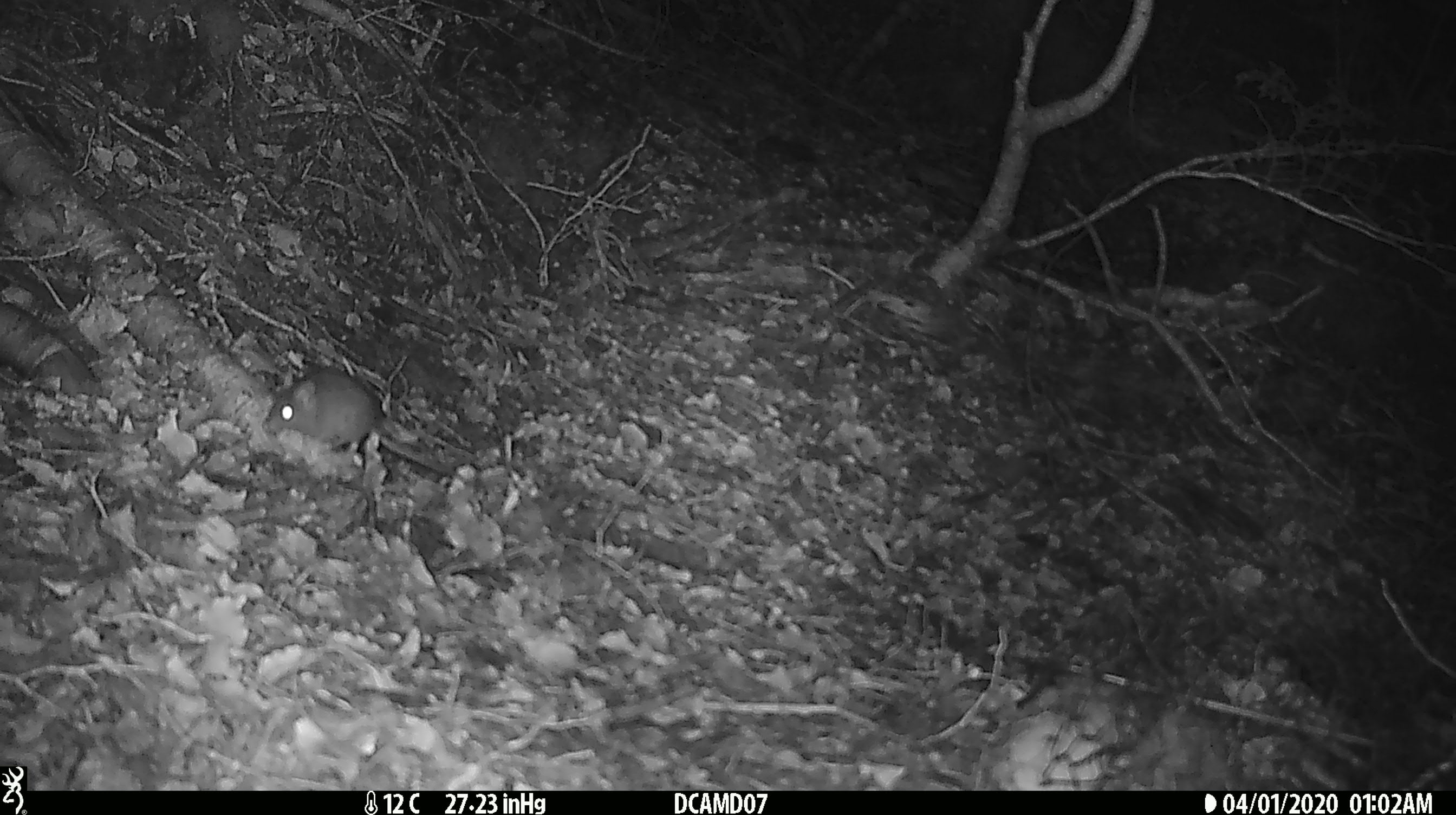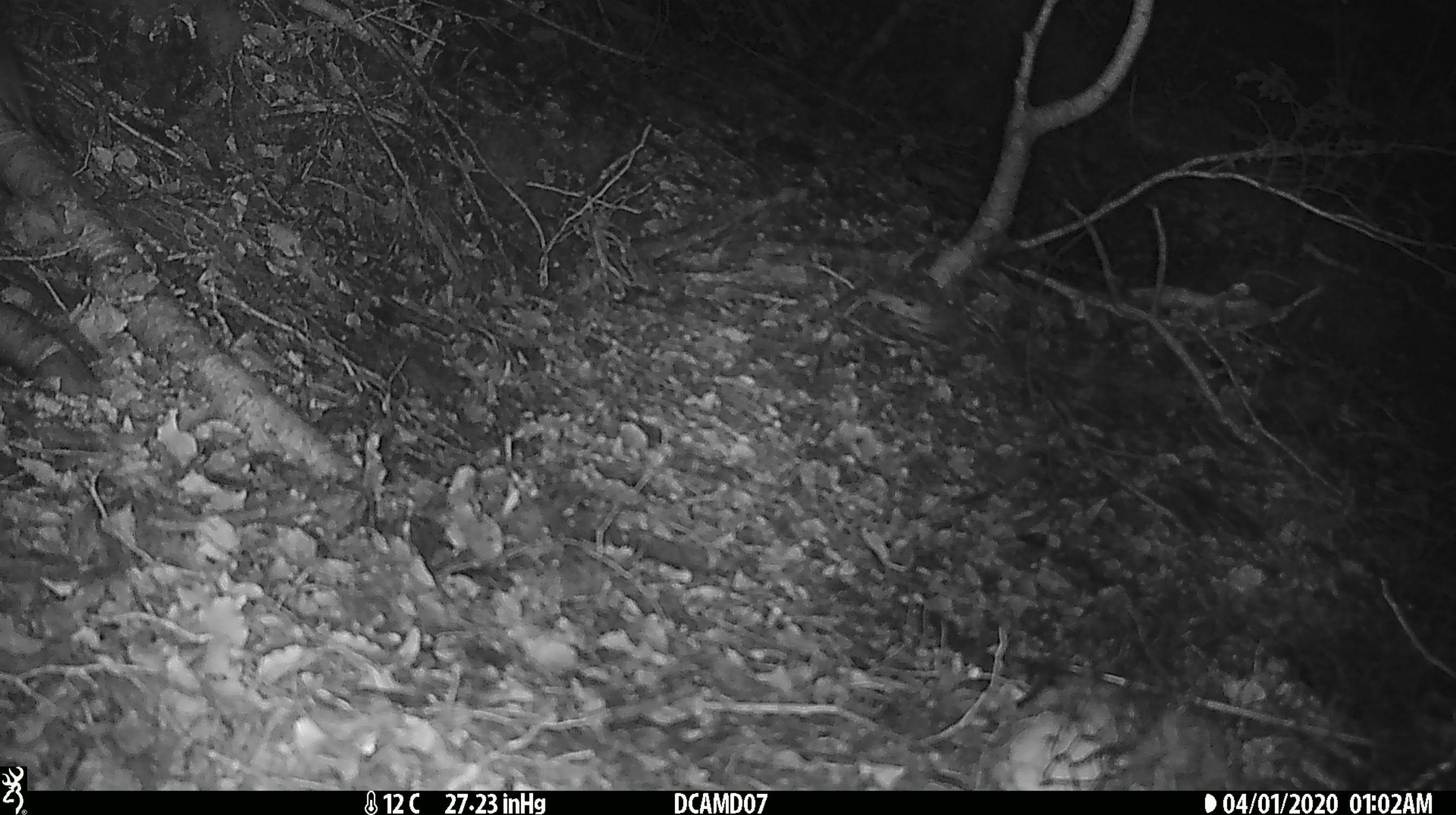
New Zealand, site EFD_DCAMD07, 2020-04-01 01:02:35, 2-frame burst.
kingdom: Animalia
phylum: Chordata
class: Mammalia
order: Rodentia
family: Muridae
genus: Mus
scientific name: Mus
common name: mouse